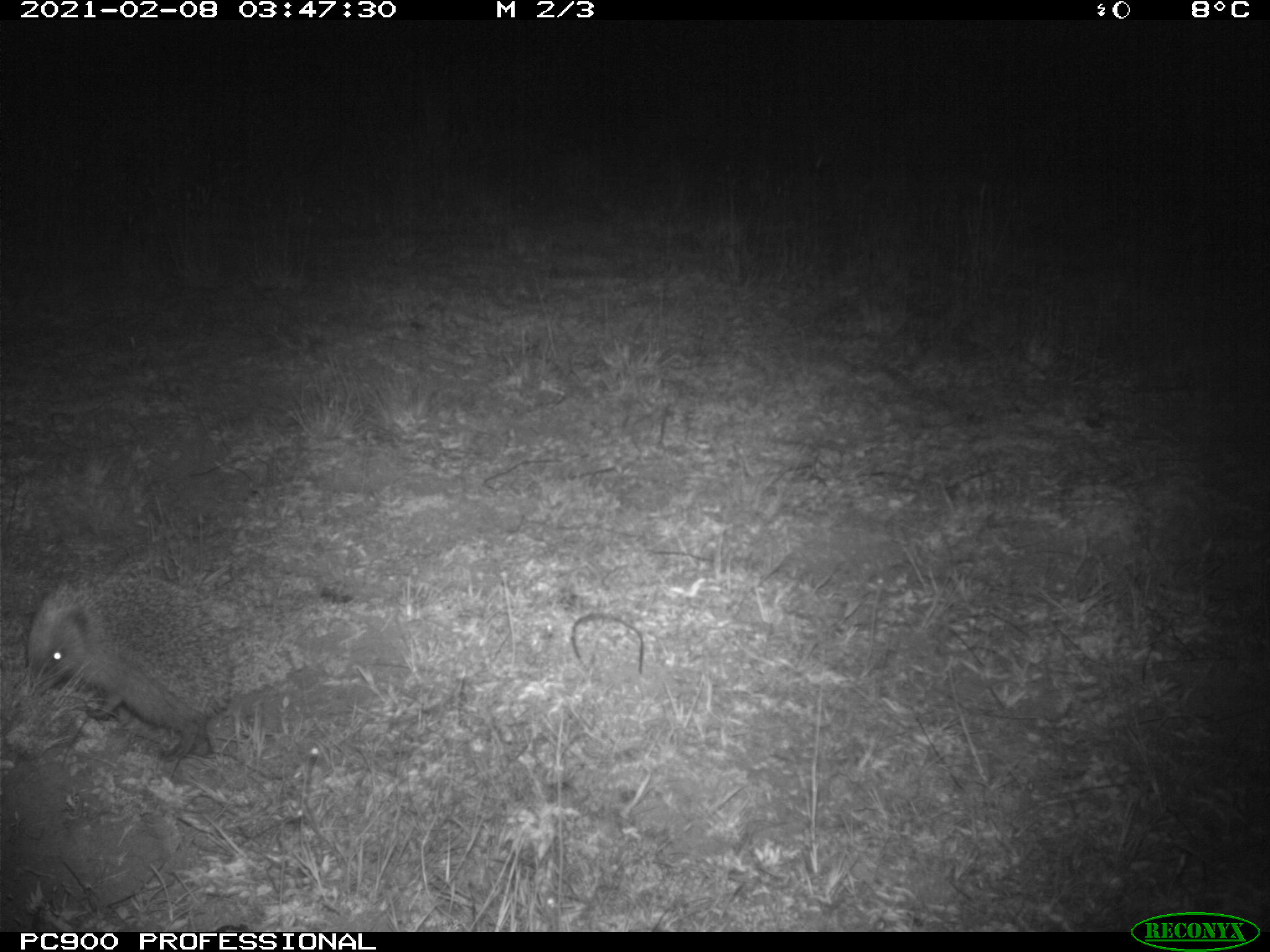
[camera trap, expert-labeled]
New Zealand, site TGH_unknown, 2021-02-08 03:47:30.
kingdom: Animalia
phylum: Chordata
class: Mammalia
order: Eulipotyphla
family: Erinaceidae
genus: Erinaceus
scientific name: Erinaceus europaeus europaeus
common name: european hedgehog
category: hedgehog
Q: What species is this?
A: Hedgehog (european hedgehog) (Erinaceus europaeus europaeus).